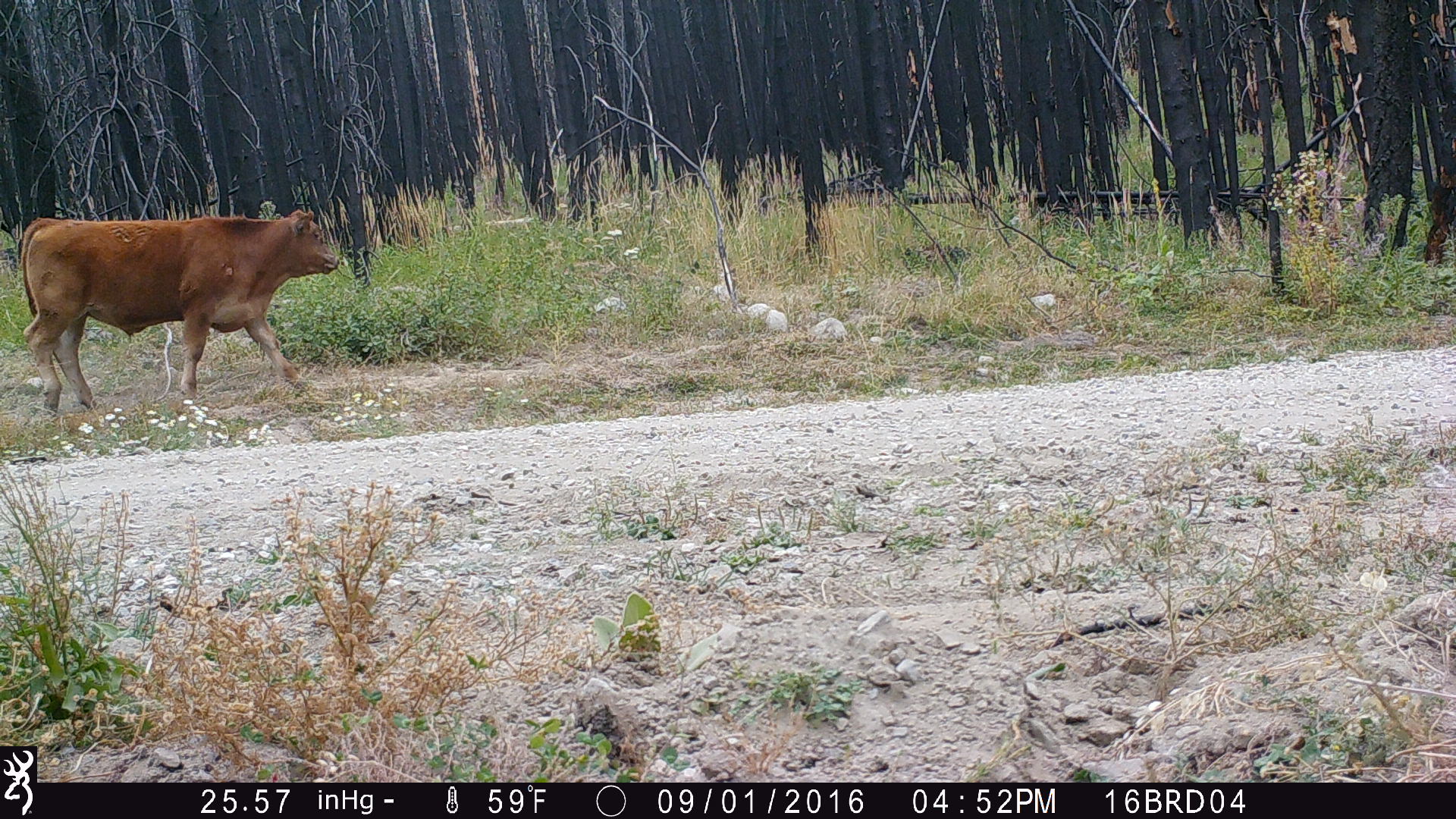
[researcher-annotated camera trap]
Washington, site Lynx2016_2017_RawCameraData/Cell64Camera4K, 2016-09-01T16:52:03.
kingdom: Animalia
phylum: Chordata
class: Mammalia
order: Artiodactyla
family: Bovidae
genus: Bos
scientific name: Bos taurus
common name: domestic cattle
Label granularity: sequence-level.